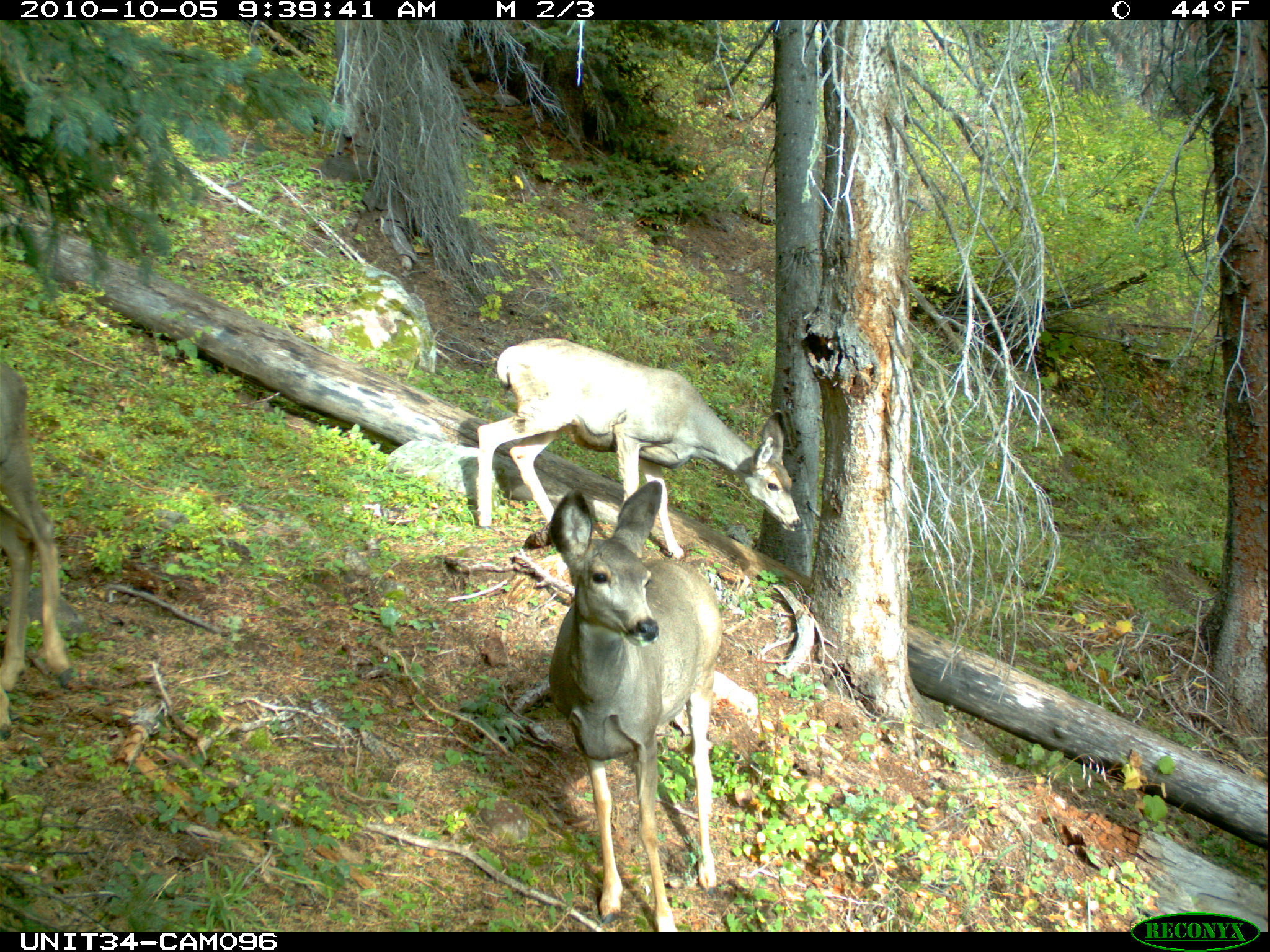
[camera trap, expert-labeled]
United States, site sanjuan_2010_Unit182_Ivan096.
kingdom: Animalia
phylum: Chordata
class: Mammalia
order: Artiodactyla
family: Cervidae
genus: Odocoileus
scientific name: Odocoileus hemionus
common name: mule deer